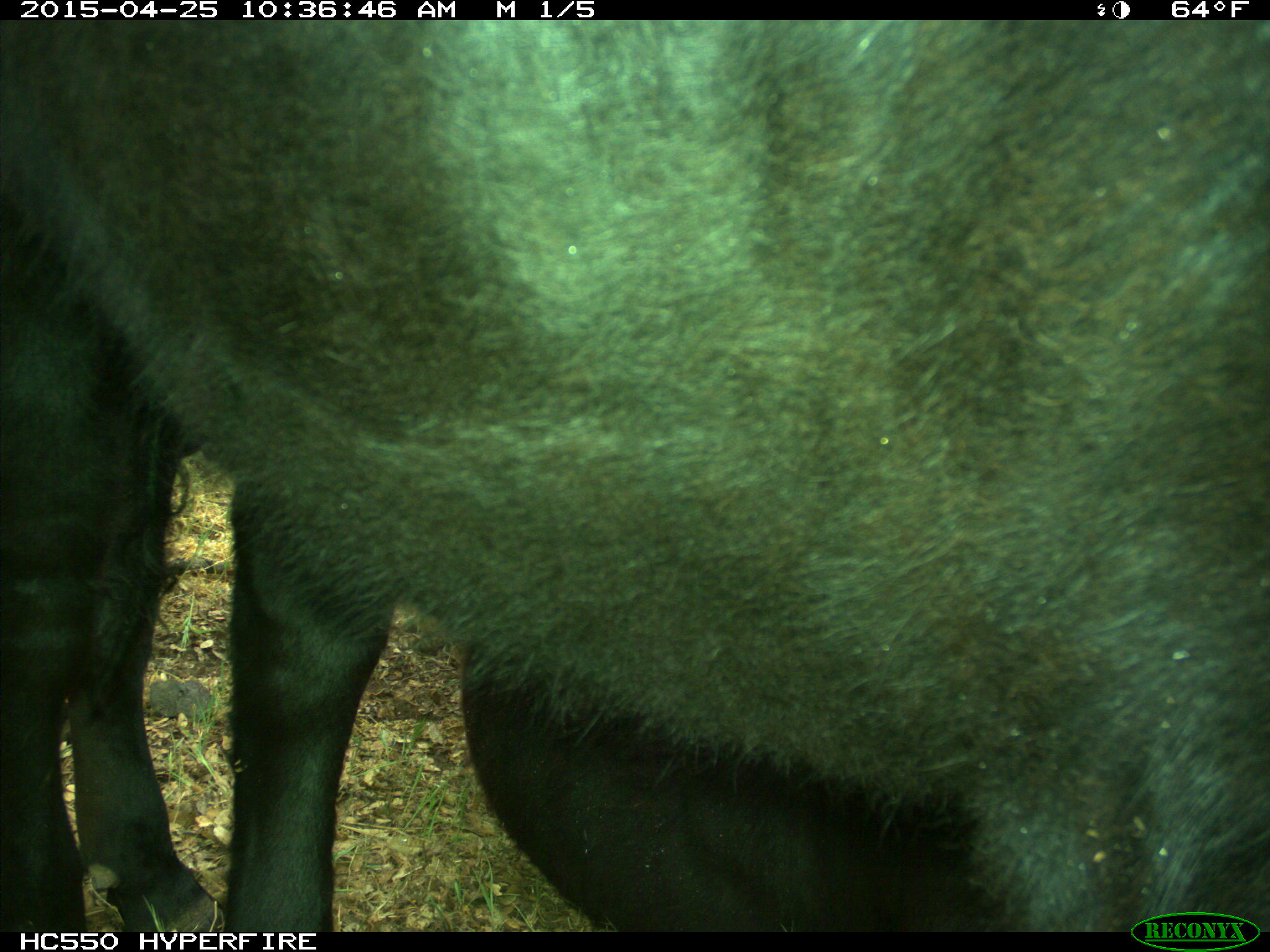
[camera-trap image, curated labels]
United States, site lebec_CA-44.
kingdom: Animalia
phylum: Chordata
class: Mammalia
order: Artiodactyla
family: Suidae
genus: Sus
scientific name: Sus scrofa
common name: wild boar